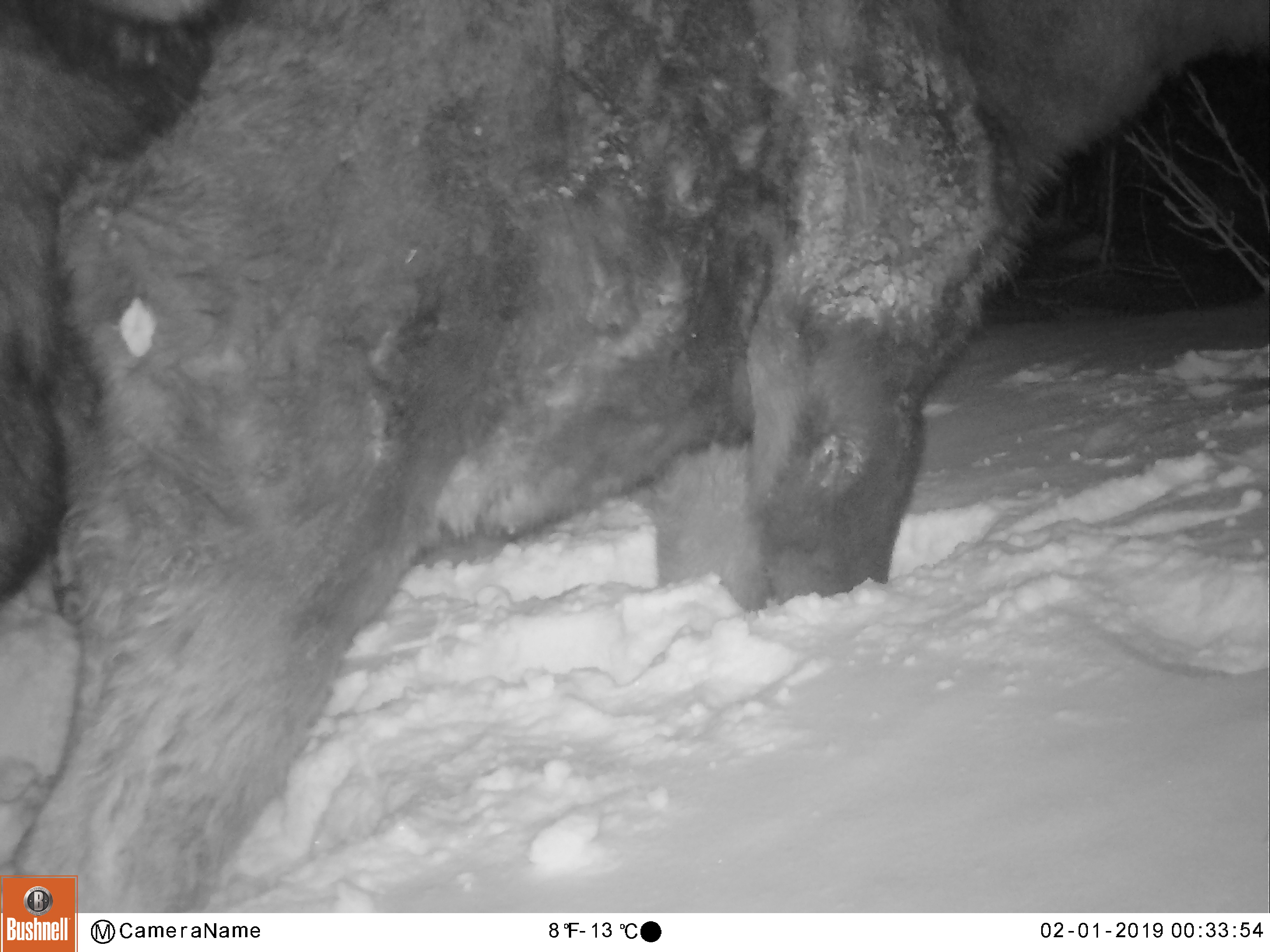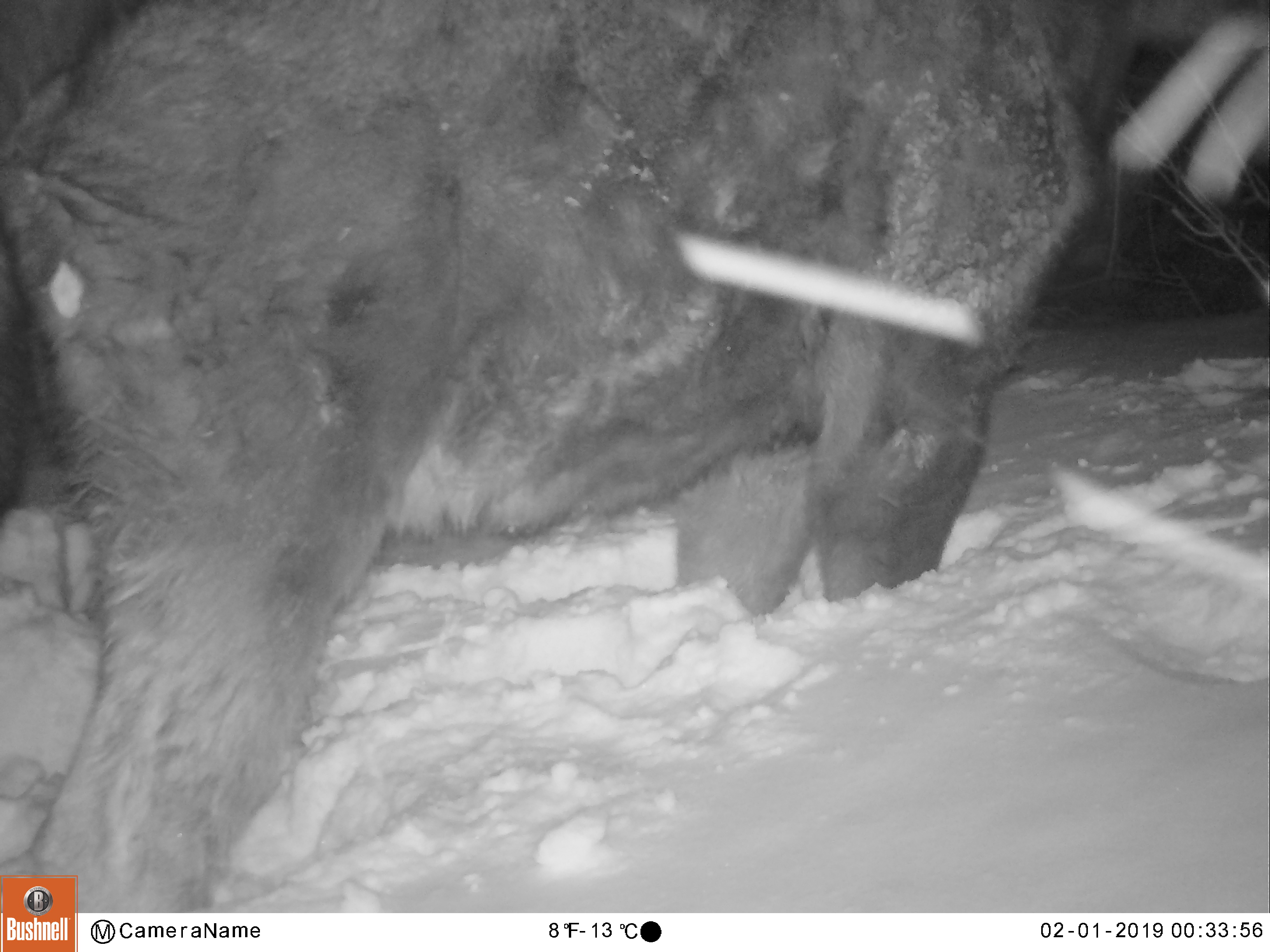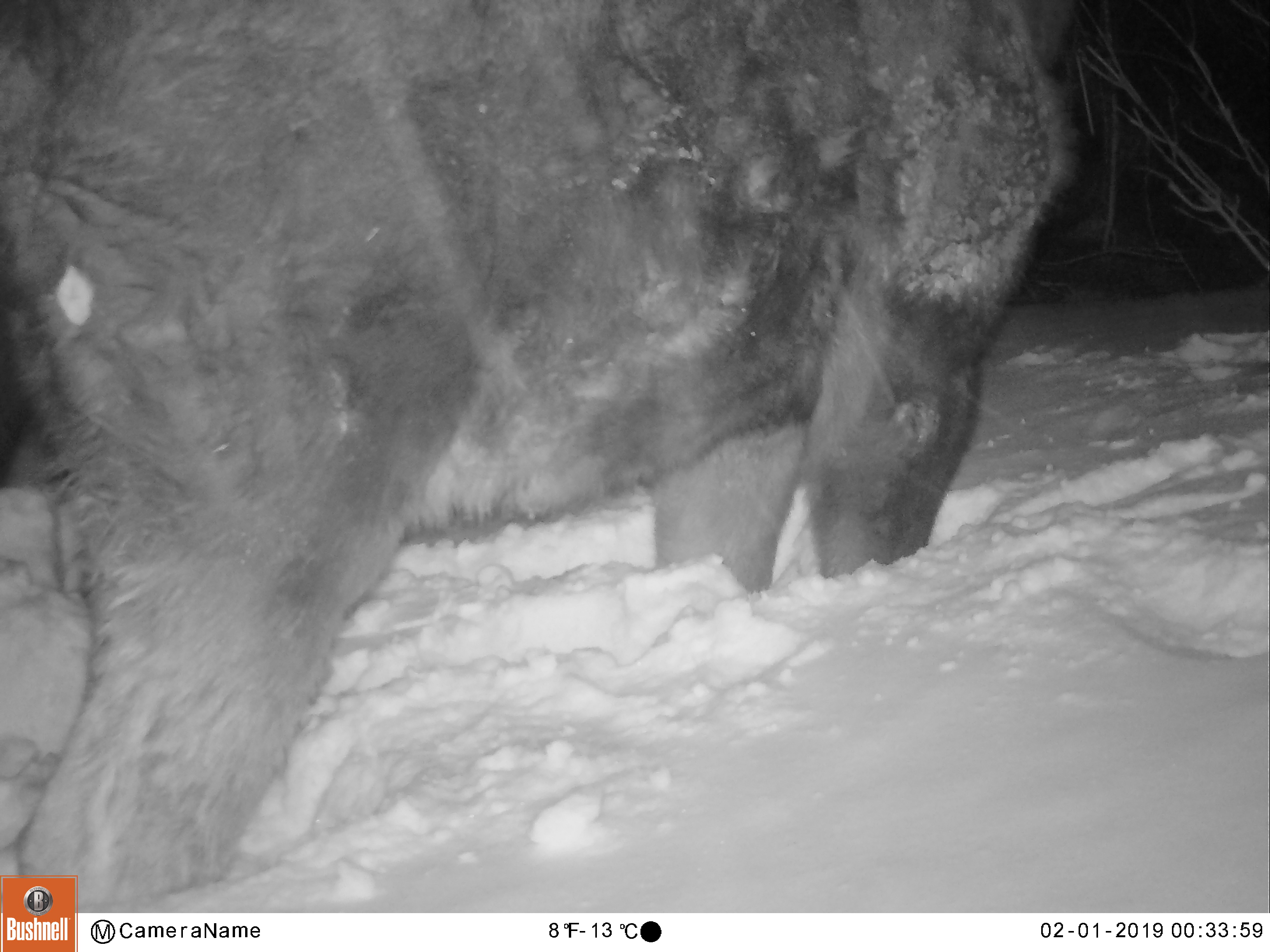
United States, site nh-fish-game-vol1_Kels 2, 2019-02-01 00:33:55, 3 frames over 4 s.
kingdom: Animalia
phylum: Chordata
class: Mammalia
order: Artiodactyla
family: Cervidae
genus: Alces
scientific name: Alces alces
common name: moose